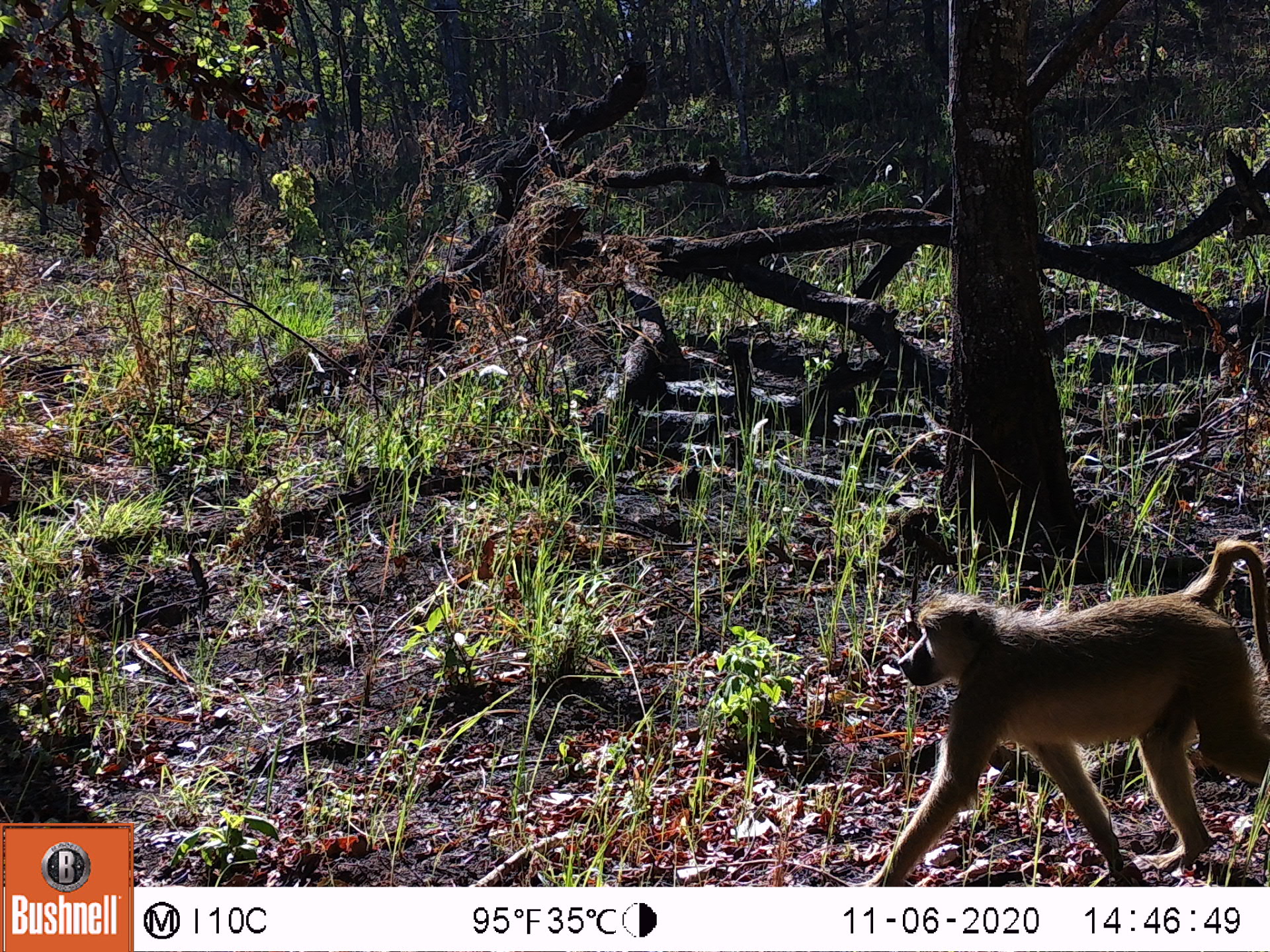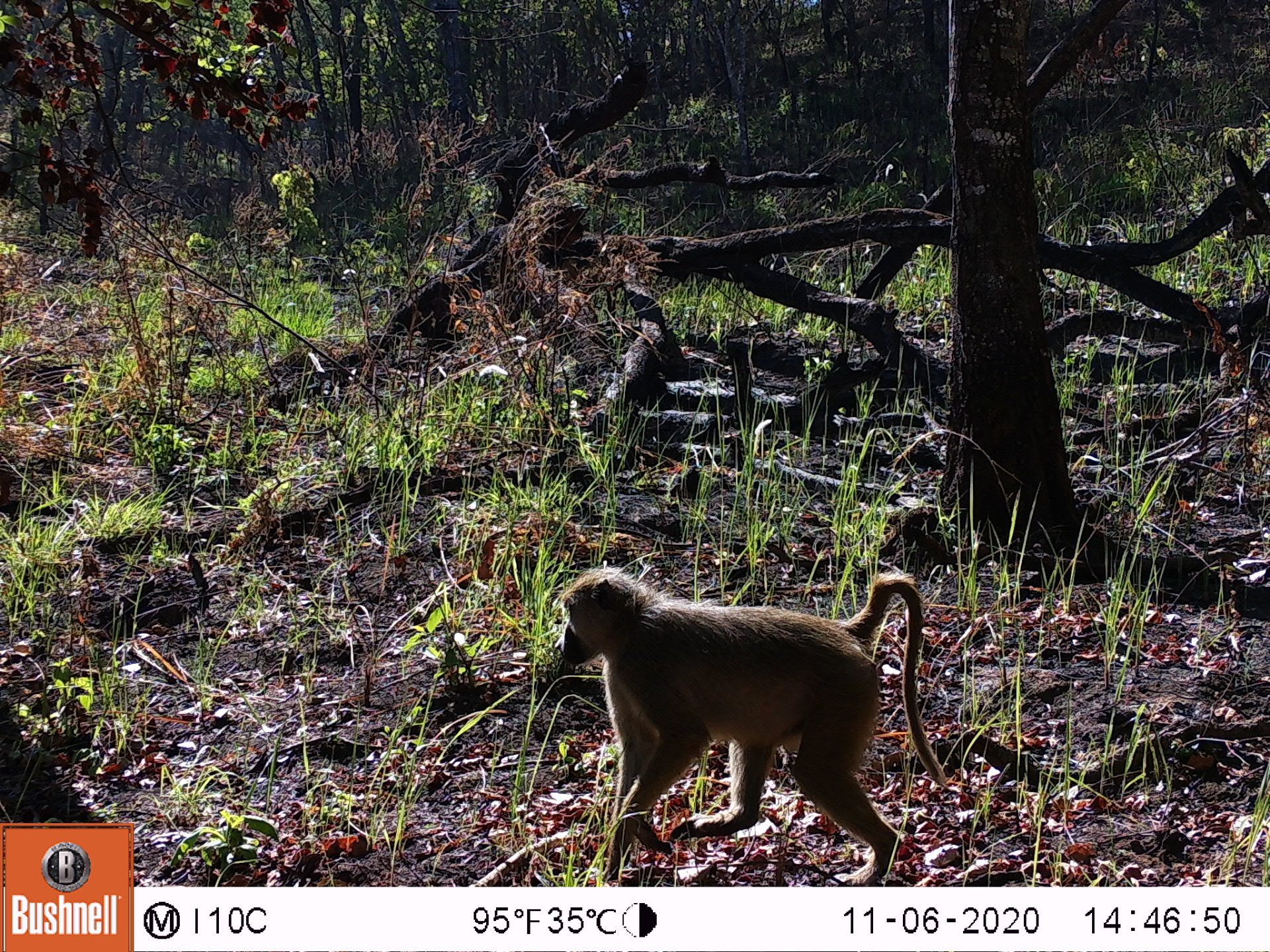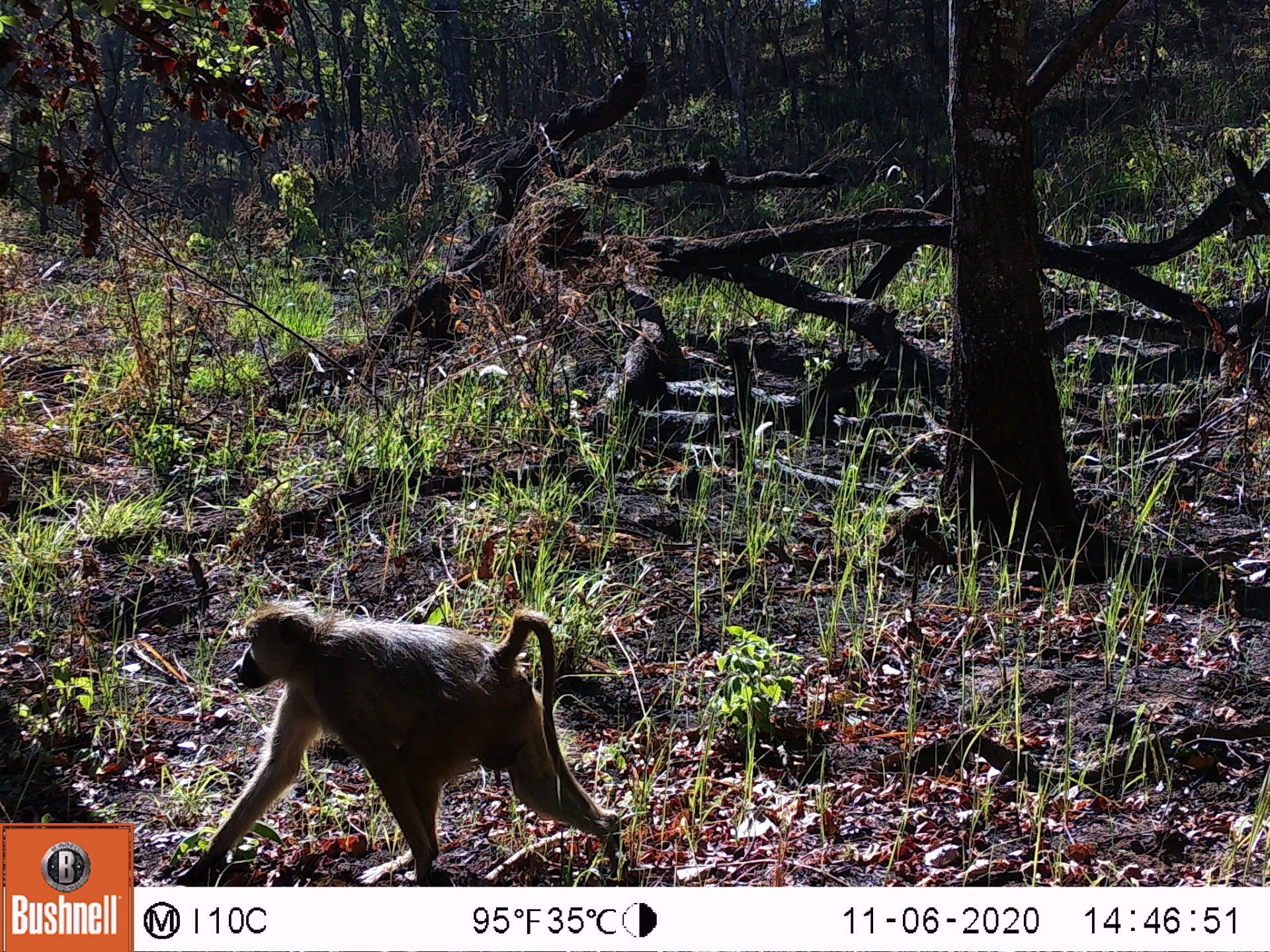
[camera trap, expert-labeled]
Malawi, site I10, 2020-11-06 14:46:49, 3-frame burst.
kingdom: Animalia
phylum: Chordata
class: Mammalia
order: Primates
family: Cercopithecidae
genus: Papio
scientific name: Papio cynocephalus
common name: yellow baboon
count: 1